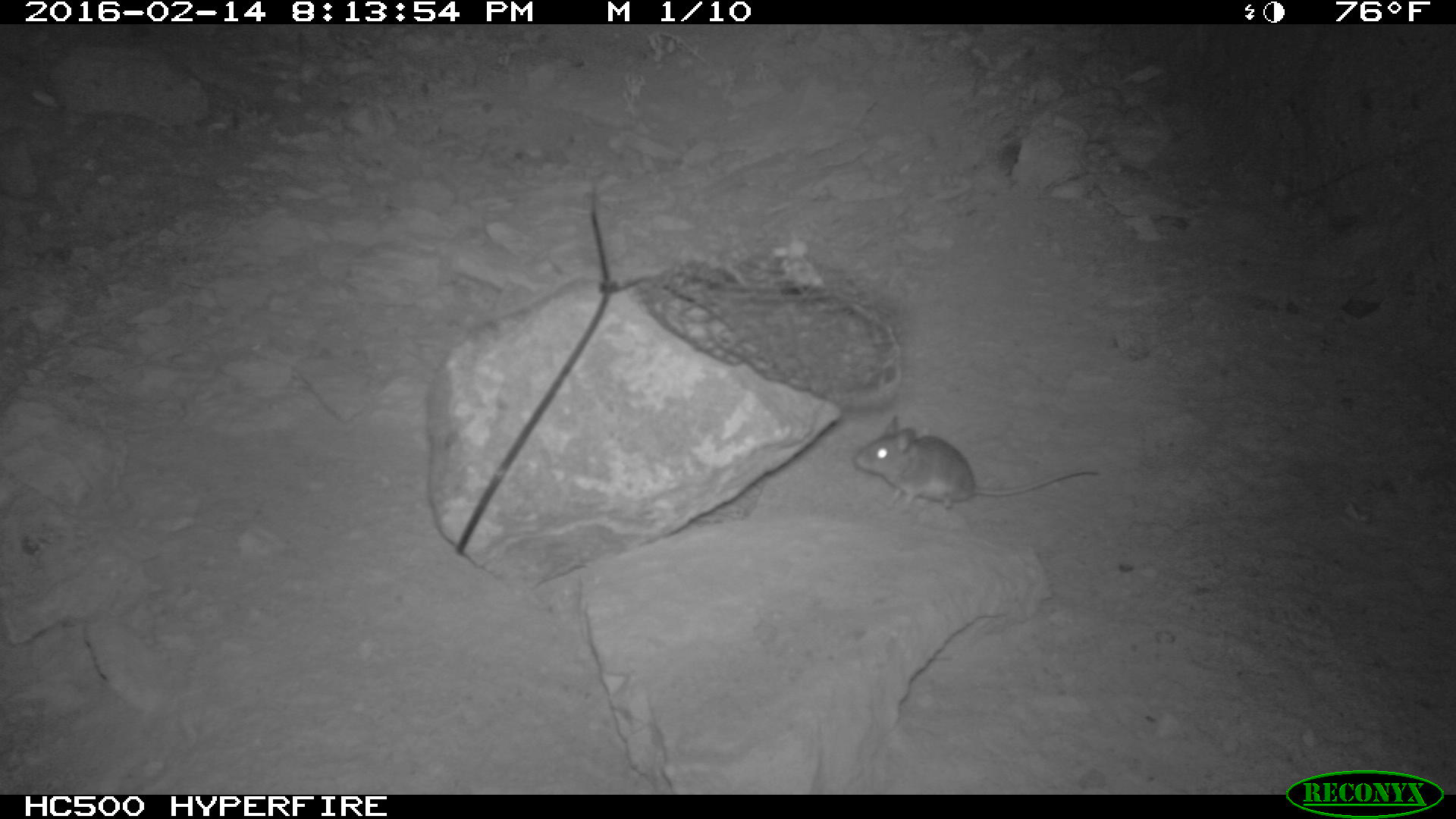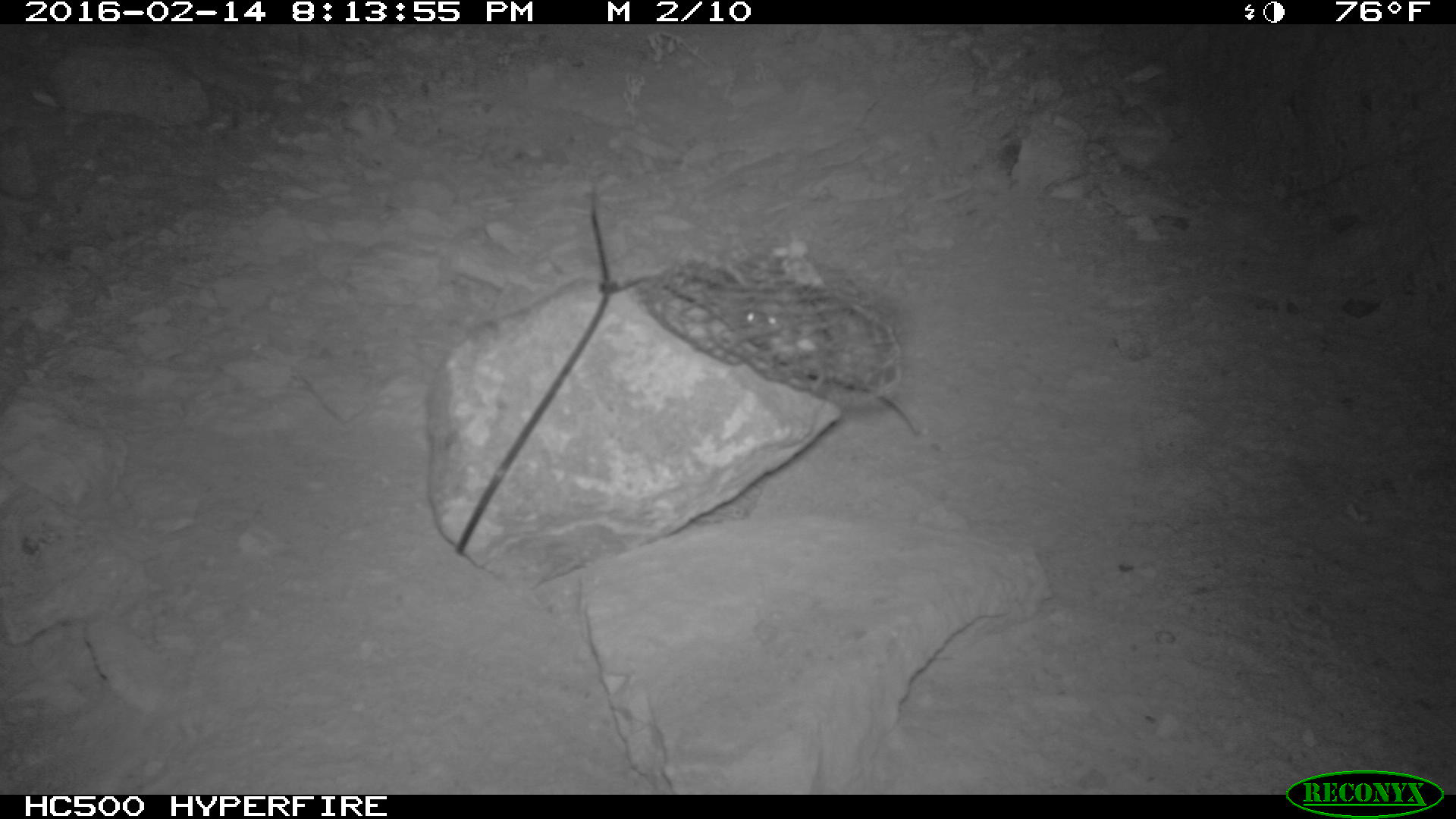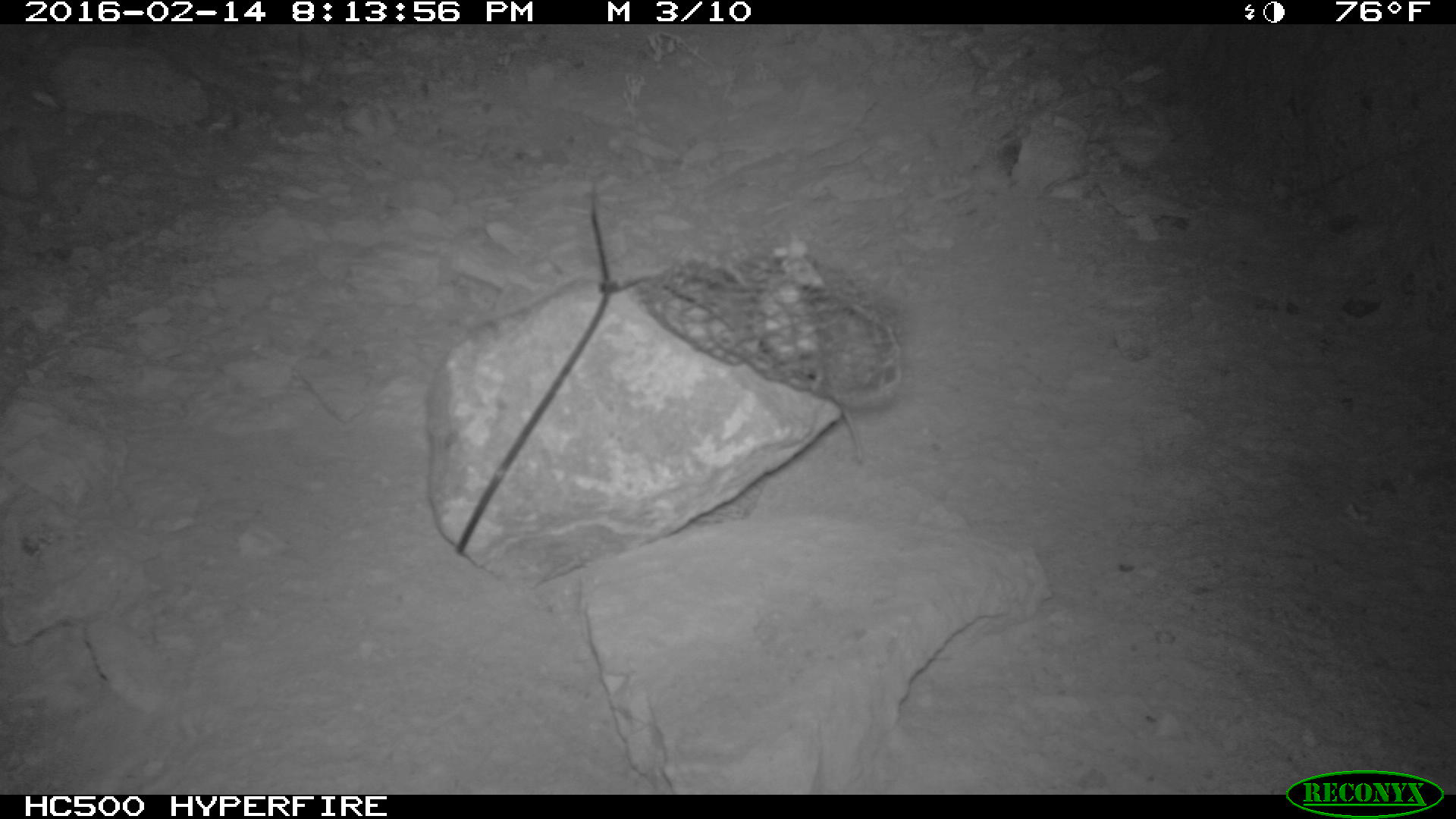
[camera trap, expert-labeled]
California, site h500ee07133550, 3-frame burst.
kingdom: Animalia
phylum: Chordata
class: Mammalia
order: Rodentia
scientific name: Rodentia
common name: rodent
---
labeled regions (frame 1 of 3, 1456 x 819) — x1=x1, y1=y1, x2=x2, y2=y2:
rodent: x1=851, y1=413, x2=1100, y2=523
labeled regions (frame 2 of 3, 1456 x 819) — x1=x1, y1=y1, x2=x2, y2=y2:
rodent: x1=741, y1=303, x2=920, y2=437